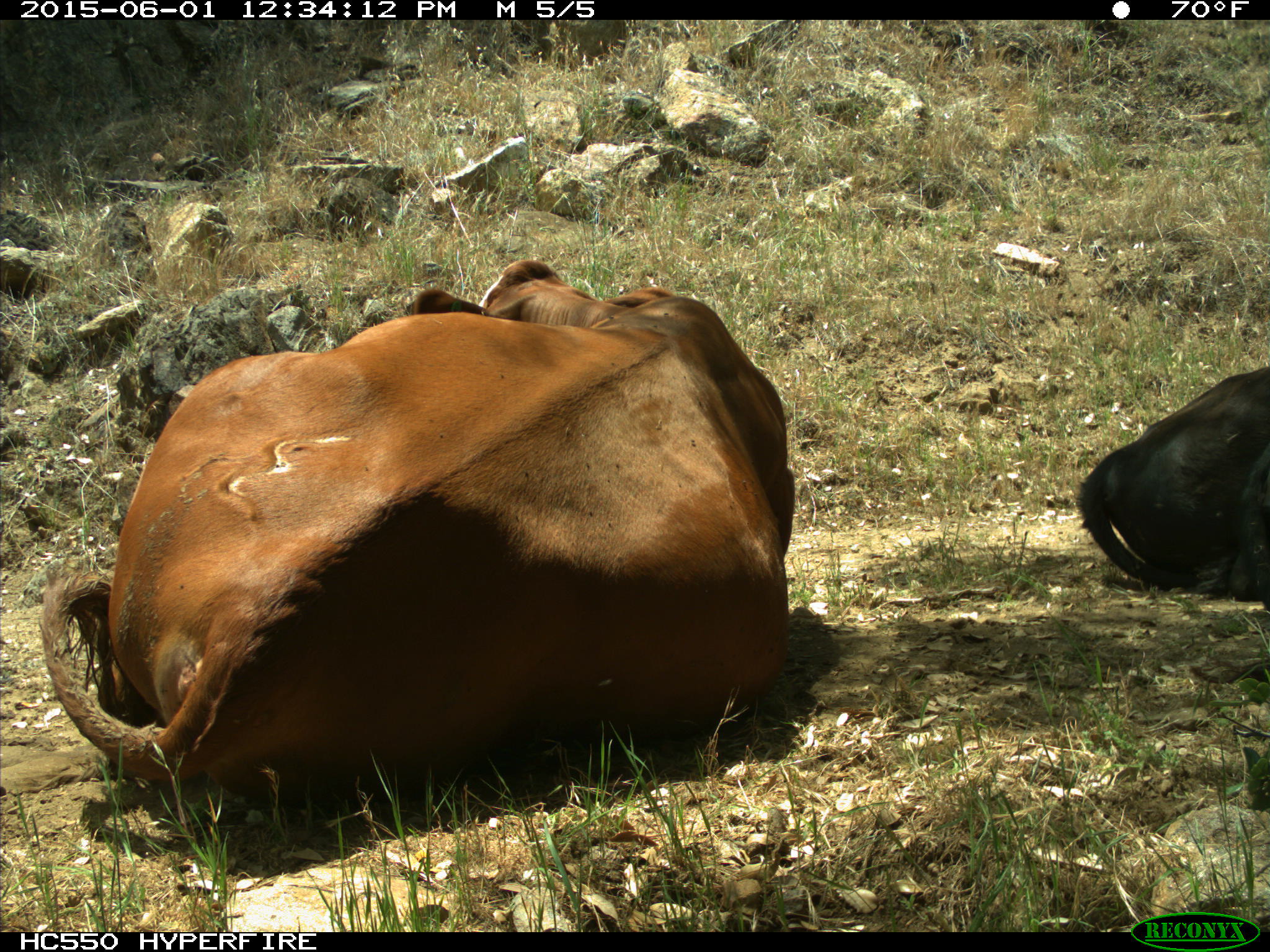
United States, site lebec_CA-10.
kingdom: Animalia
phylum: Chordata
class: Mammalia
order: Artiodactyla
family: Bovidae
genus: Bos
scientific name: Bos taurus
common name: domestic cow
Bos taurus (domestic cow).